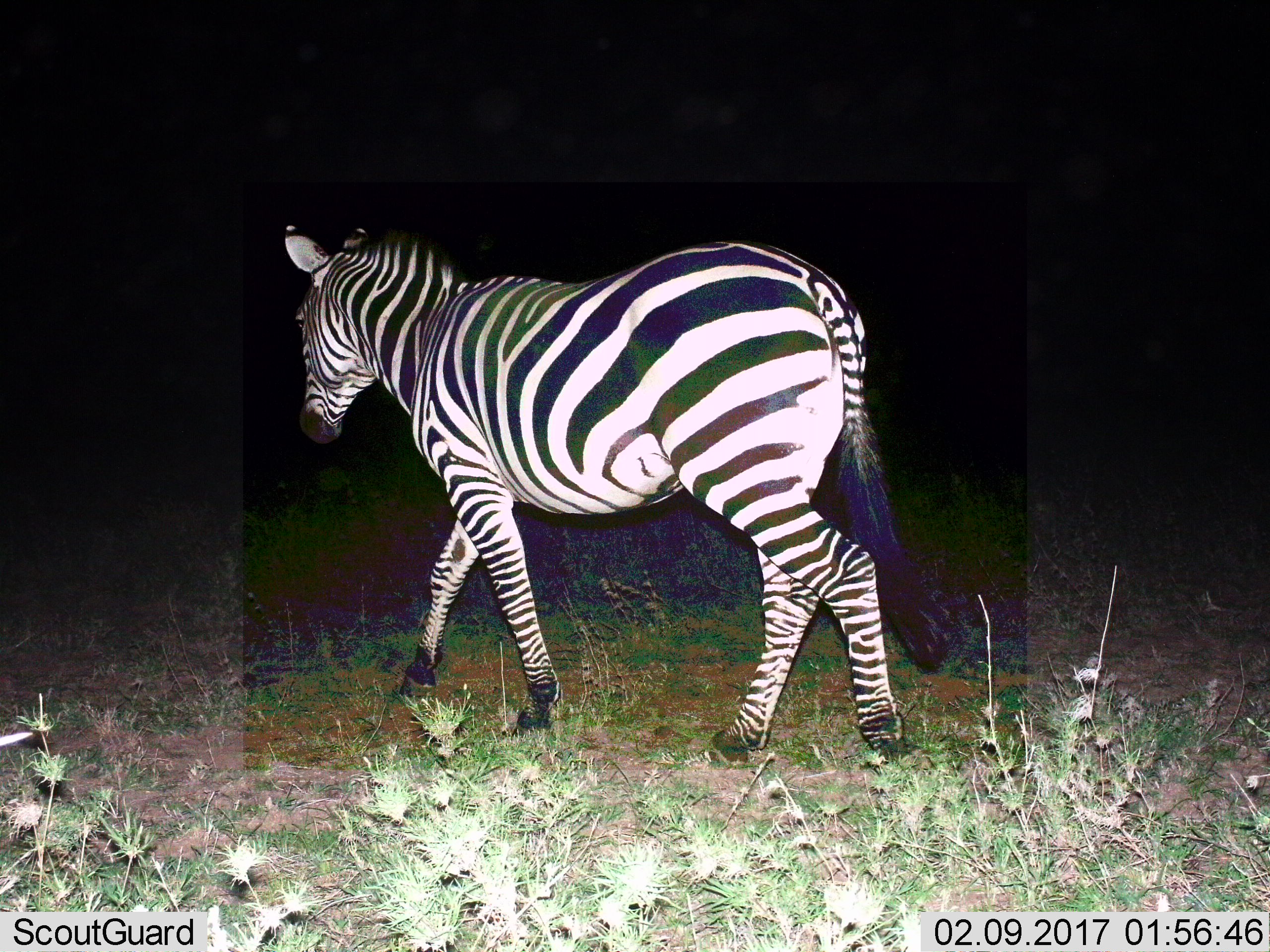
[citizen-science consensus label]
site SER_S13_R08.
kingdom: Animalia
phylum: Chordata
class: Mammalia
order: Perissodactyla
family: Equidae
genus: Equus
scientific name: Equus quagga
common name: plains zebra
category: zebraplains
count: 1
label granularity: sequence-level